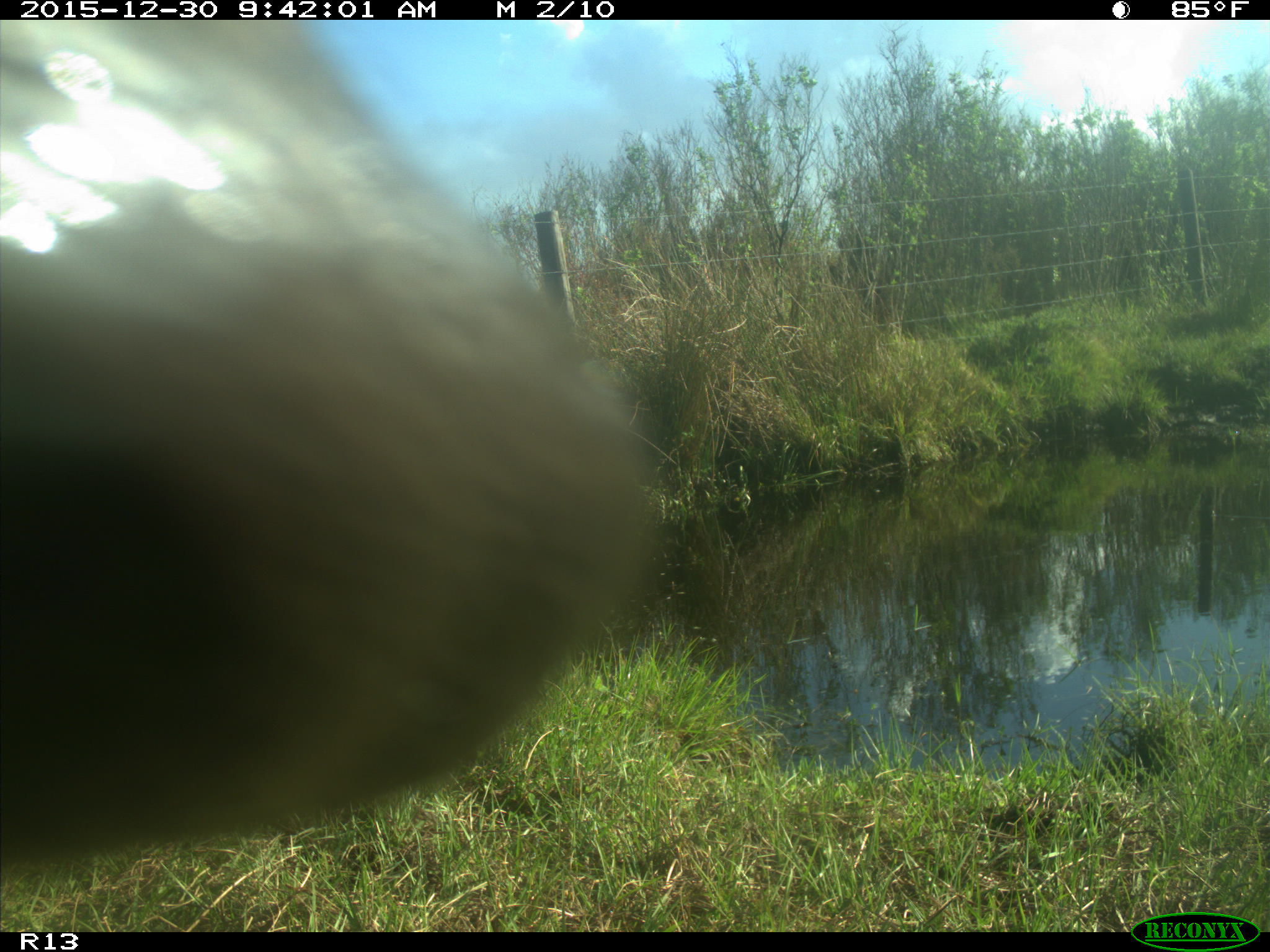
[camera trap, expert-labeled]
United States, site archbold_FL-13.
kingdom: Animalia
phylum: Chordata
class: Mammalia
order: Artiodactyla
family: Bovidae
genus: Bos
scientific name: Bos taurus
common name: domestic cow